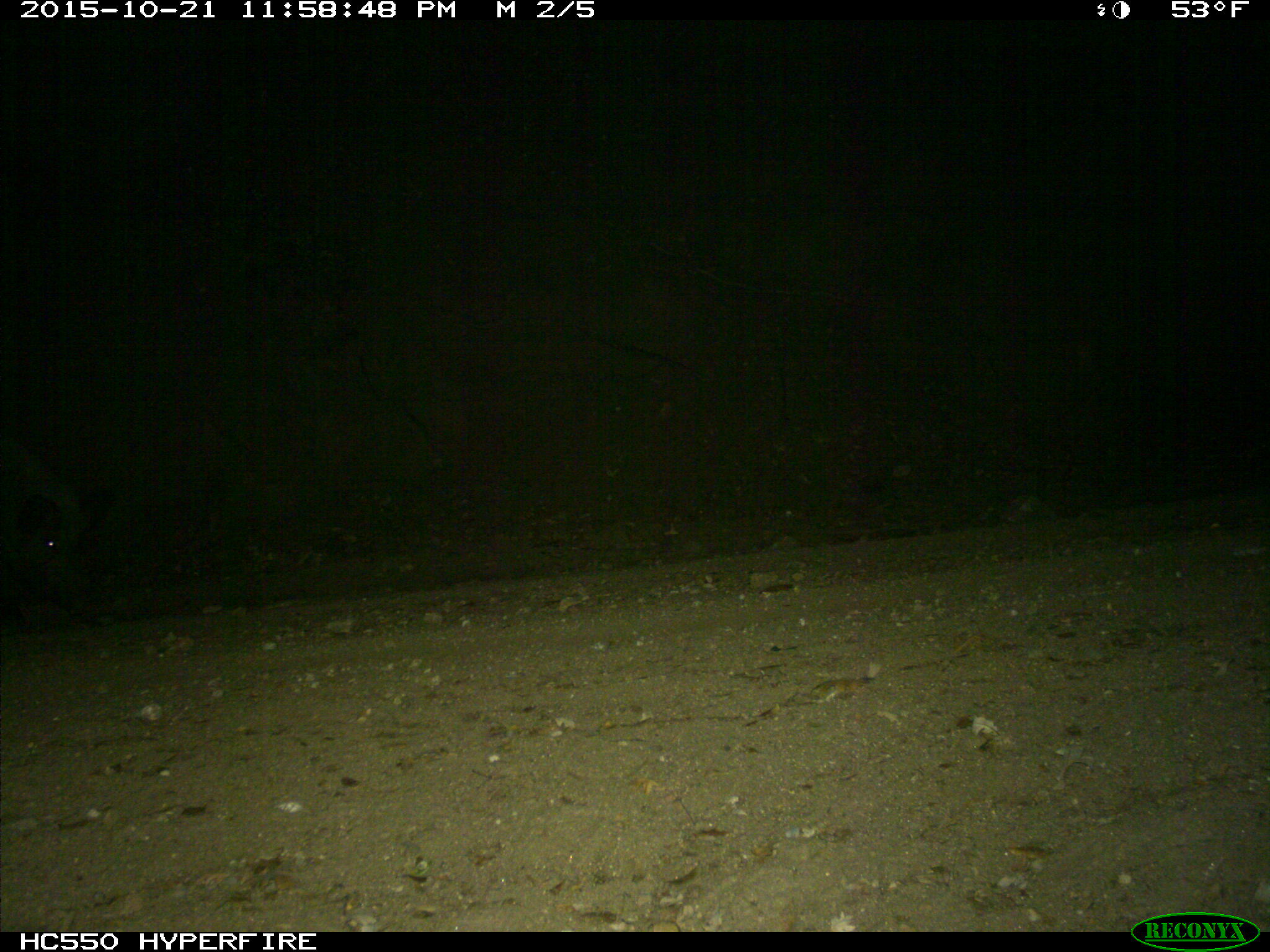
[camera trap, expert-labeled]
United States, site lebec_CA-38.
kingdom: Animalia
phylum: Chordata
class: Mammalia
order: Artiodactyla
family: Suidae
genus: Sus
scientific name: Sus scrofa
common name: wild boar